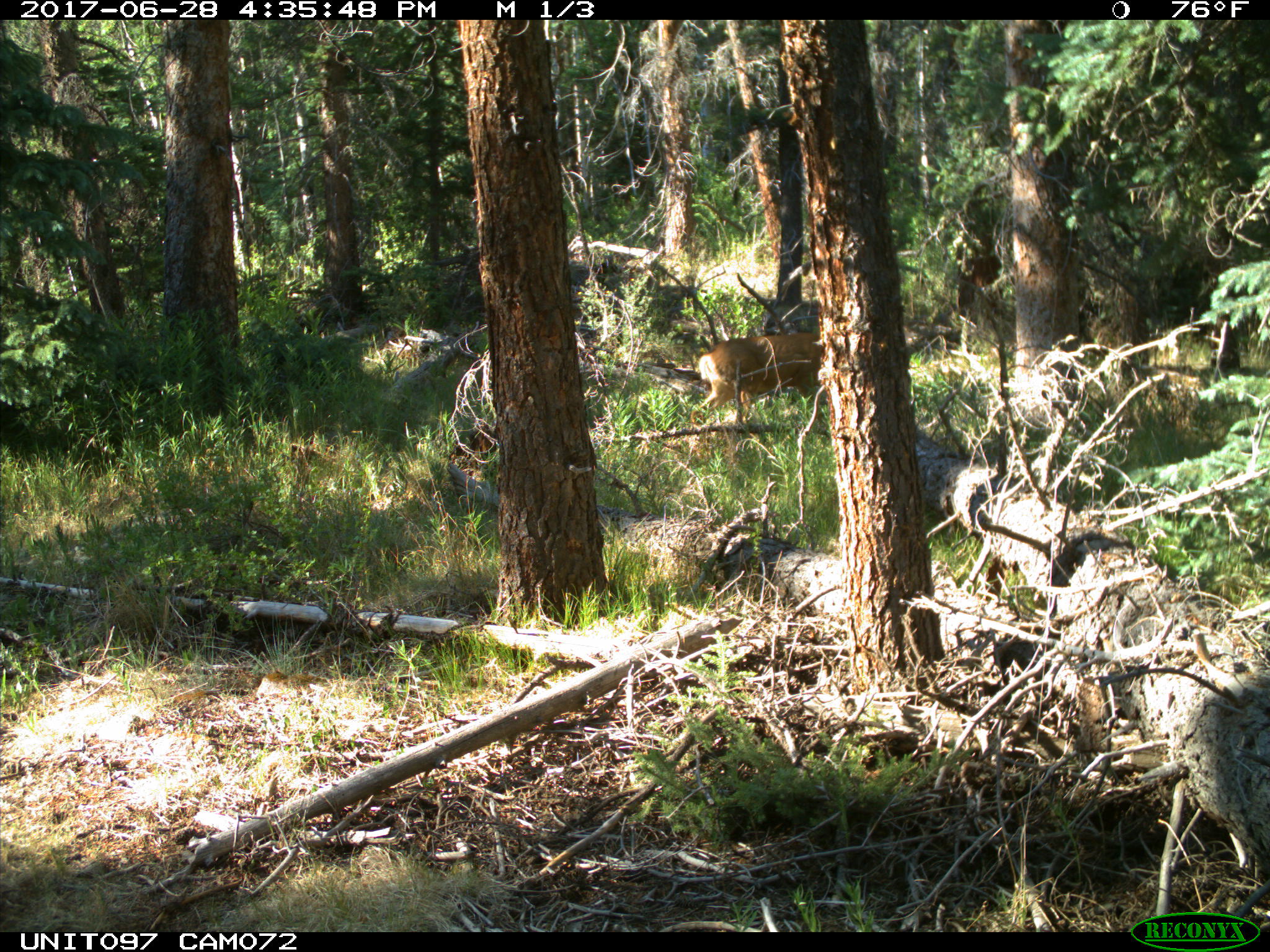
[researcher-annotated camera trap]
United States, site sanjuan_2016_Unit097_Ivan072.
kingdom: Animalia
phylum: Chordata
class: Mammalia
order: Artiodactyla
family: Cervidae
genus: Odocoileus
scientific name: Odocoileus hemionus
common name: mule deer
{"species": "Odocoileus hemionus (mule deer)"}